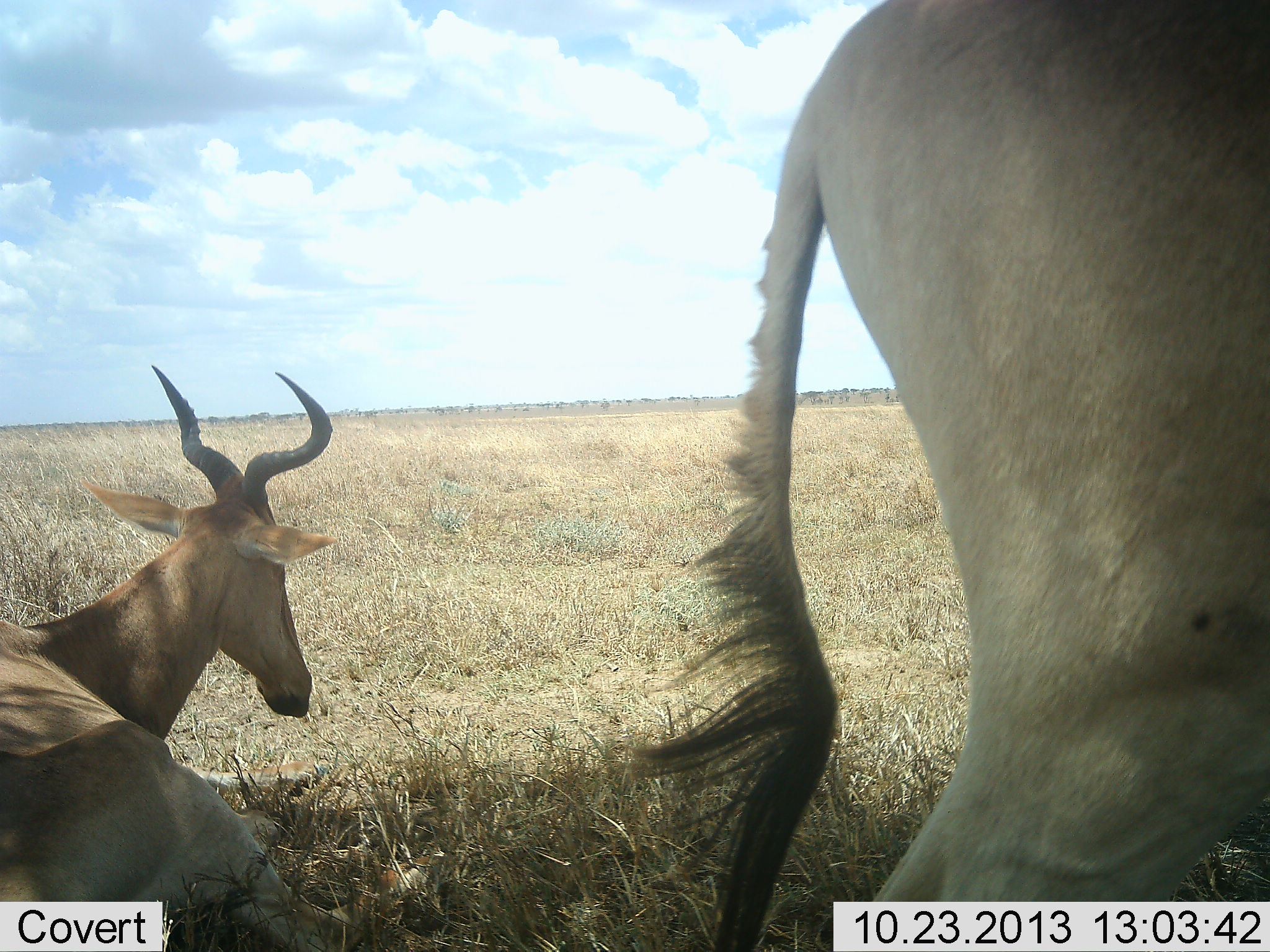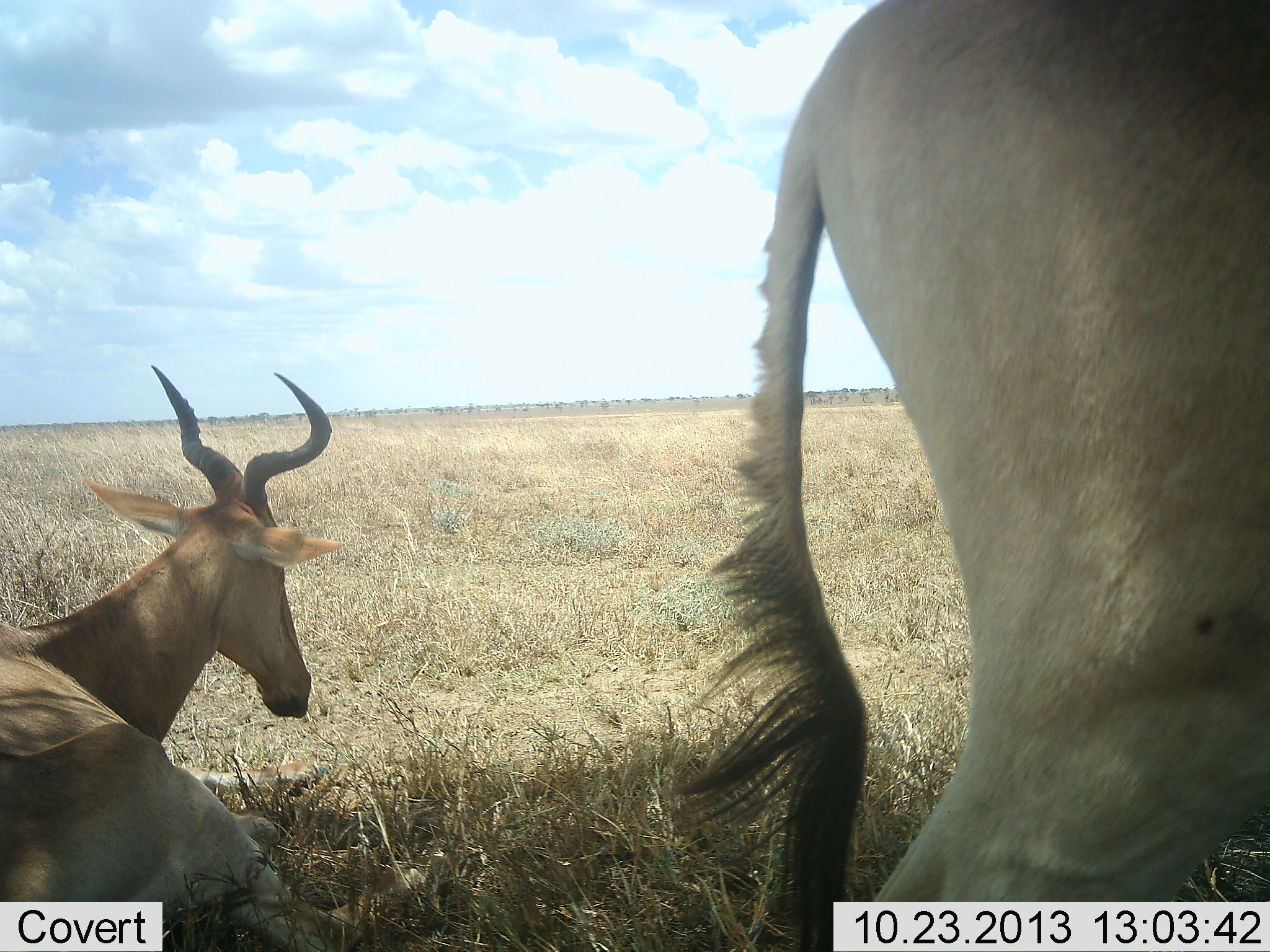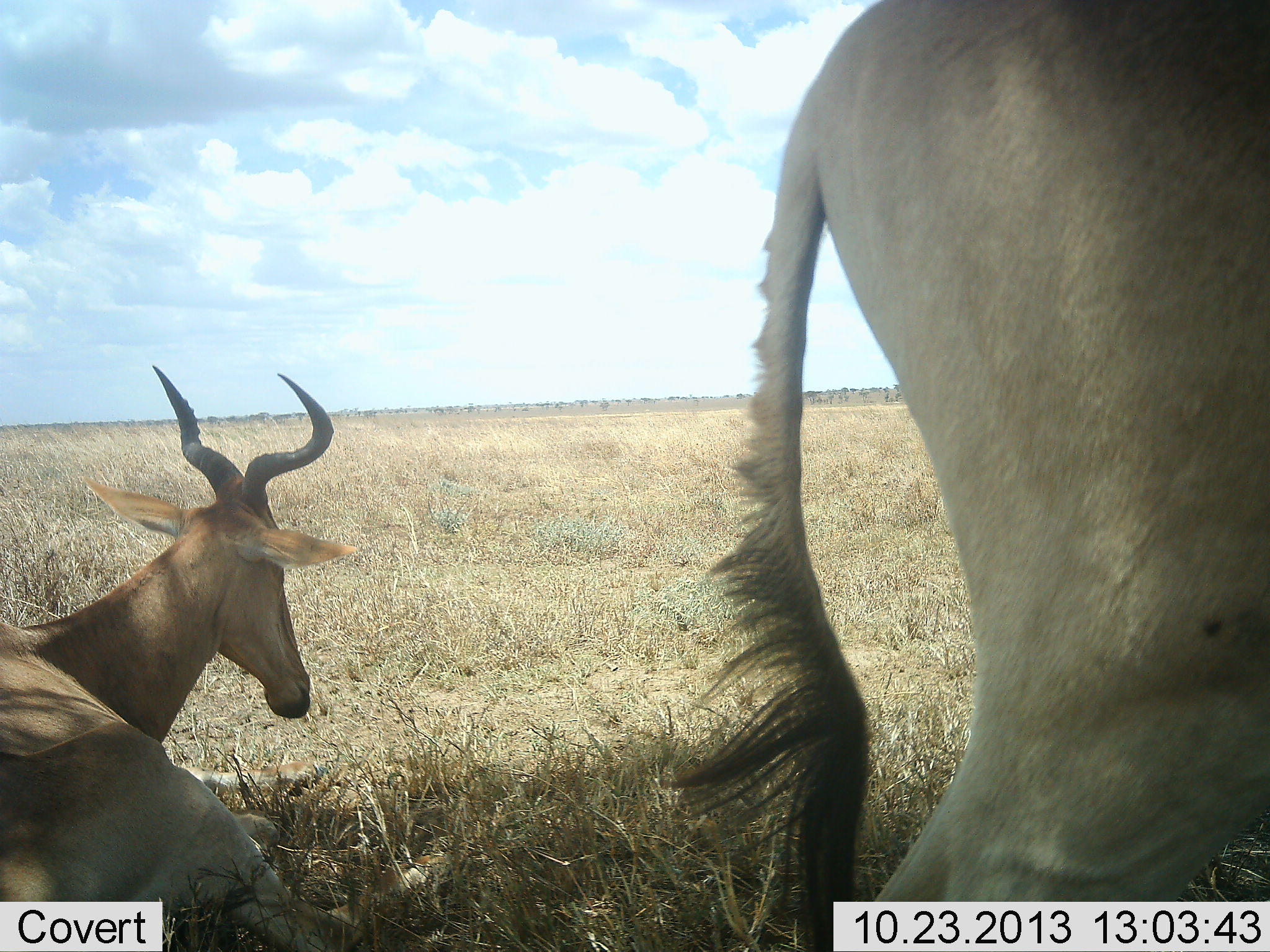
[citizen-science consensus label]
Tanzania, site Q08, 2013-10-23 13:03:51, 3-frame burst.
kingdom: Animalia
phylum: Chordata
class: Mammalia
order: Artiodactyla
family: Bovidae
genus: Alcelaphus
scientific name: Alcelaphus buselaphus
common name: hartebeest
Hartebeest (Alcelaphus buselaphus), count 2. Behavior (volunteer vote fractions): standing 90%, resting 95%, moving 0%, interacting 0%. Young present (vote fraction): 0%. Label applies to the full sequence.